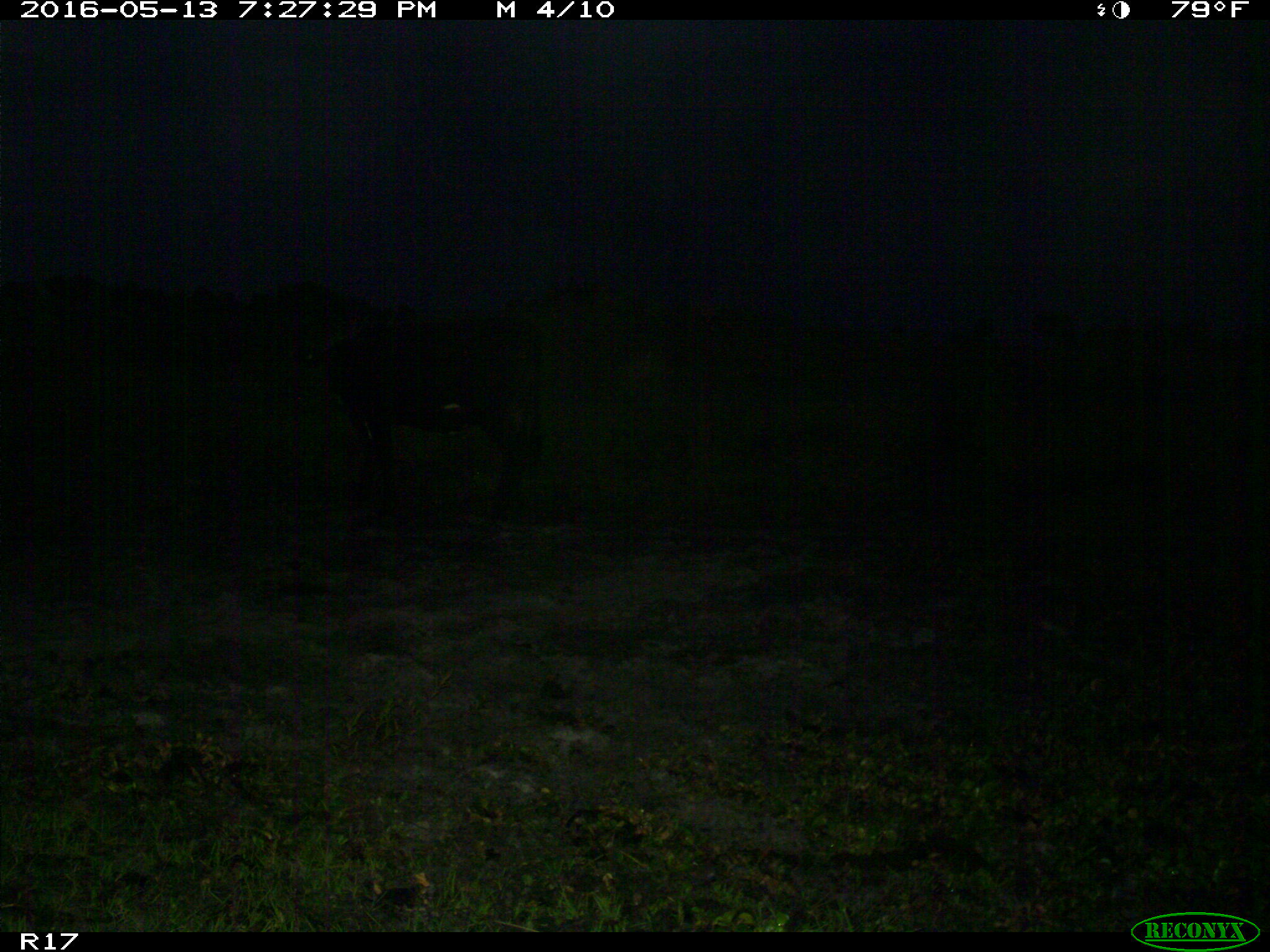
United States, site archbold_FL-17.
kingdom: Animalia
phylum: Chordata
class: Mammalia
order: Artiodactyla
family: Bovidae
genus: Bos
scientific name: Bos taurus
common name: domestic cow